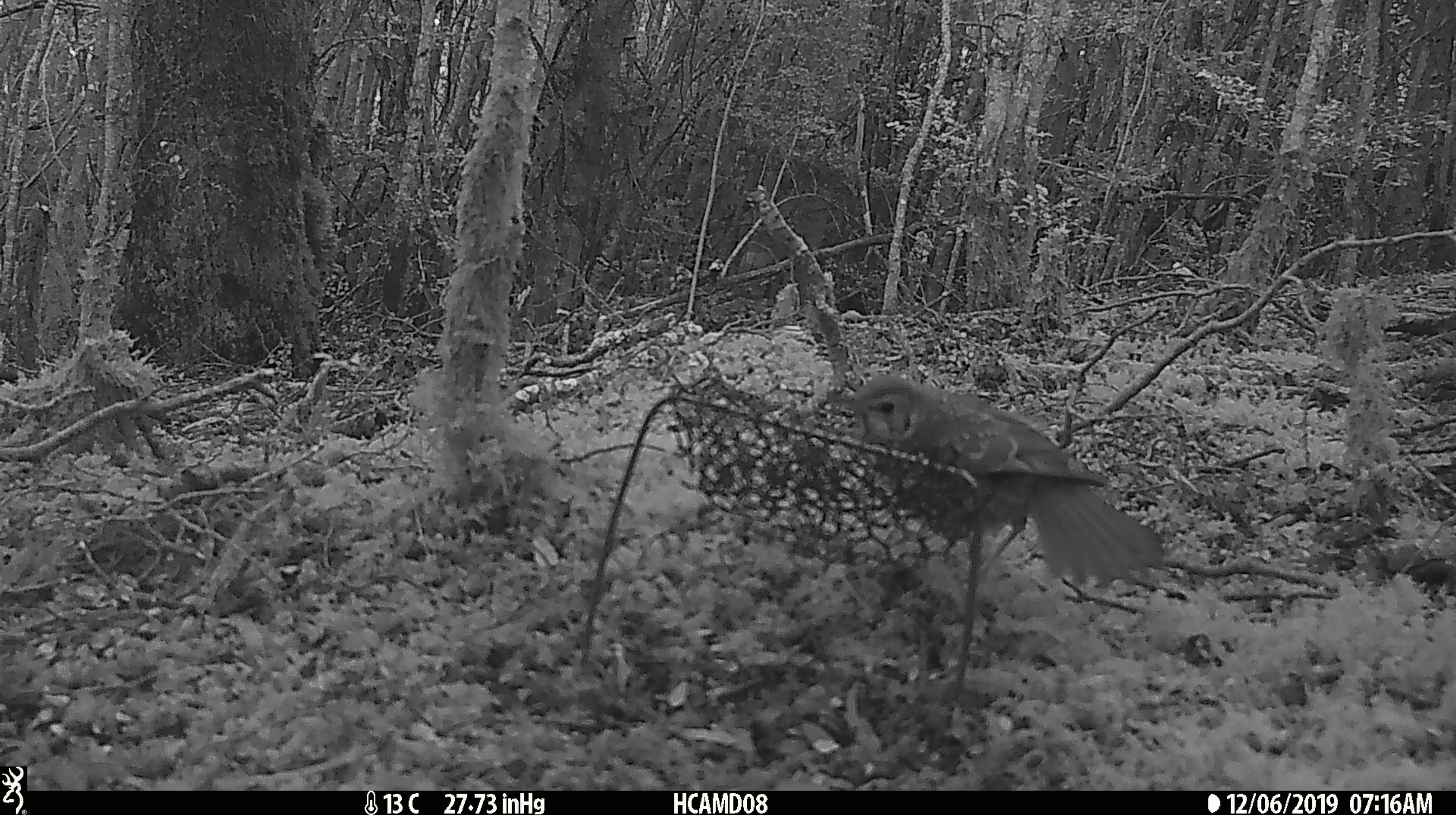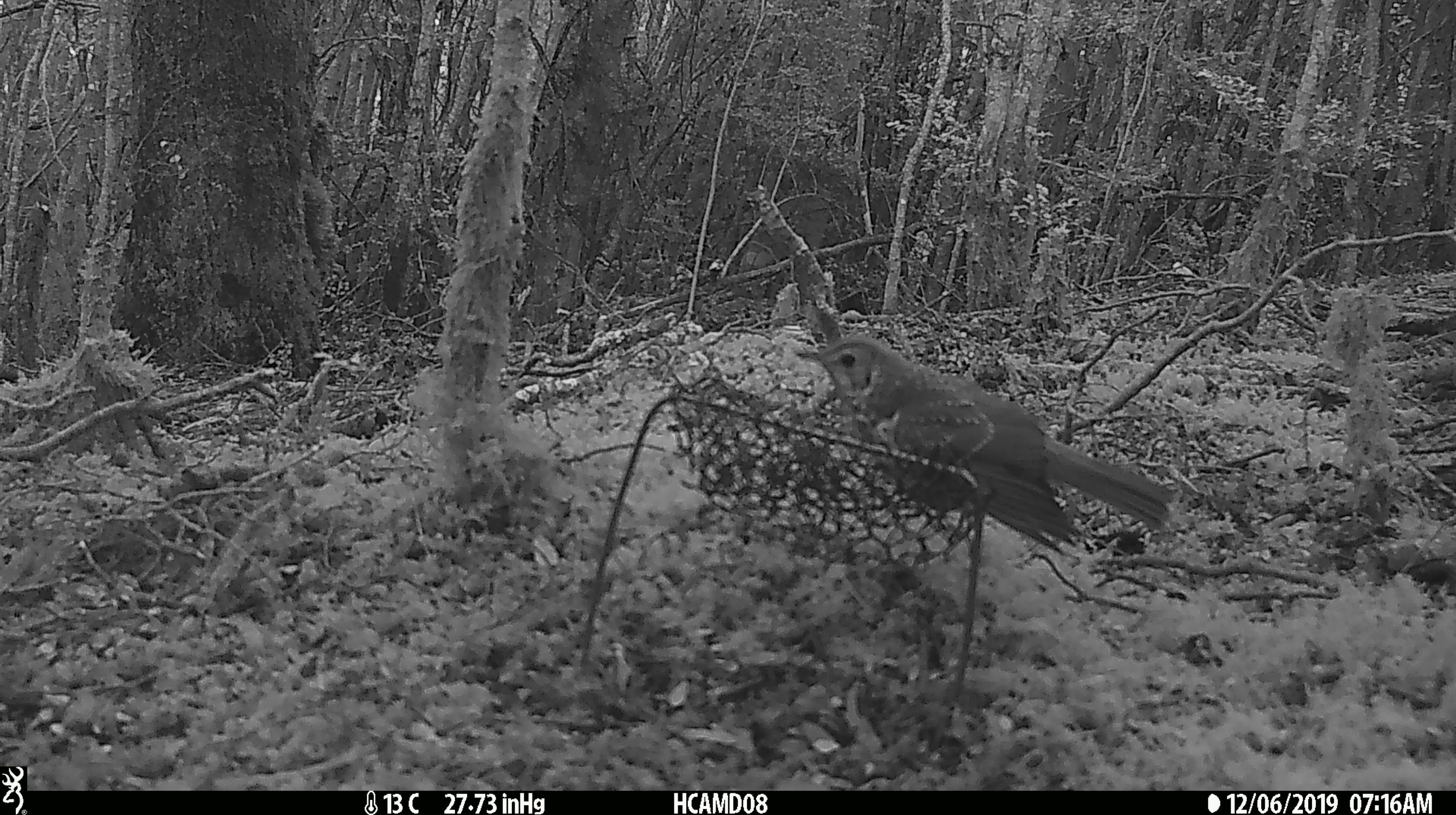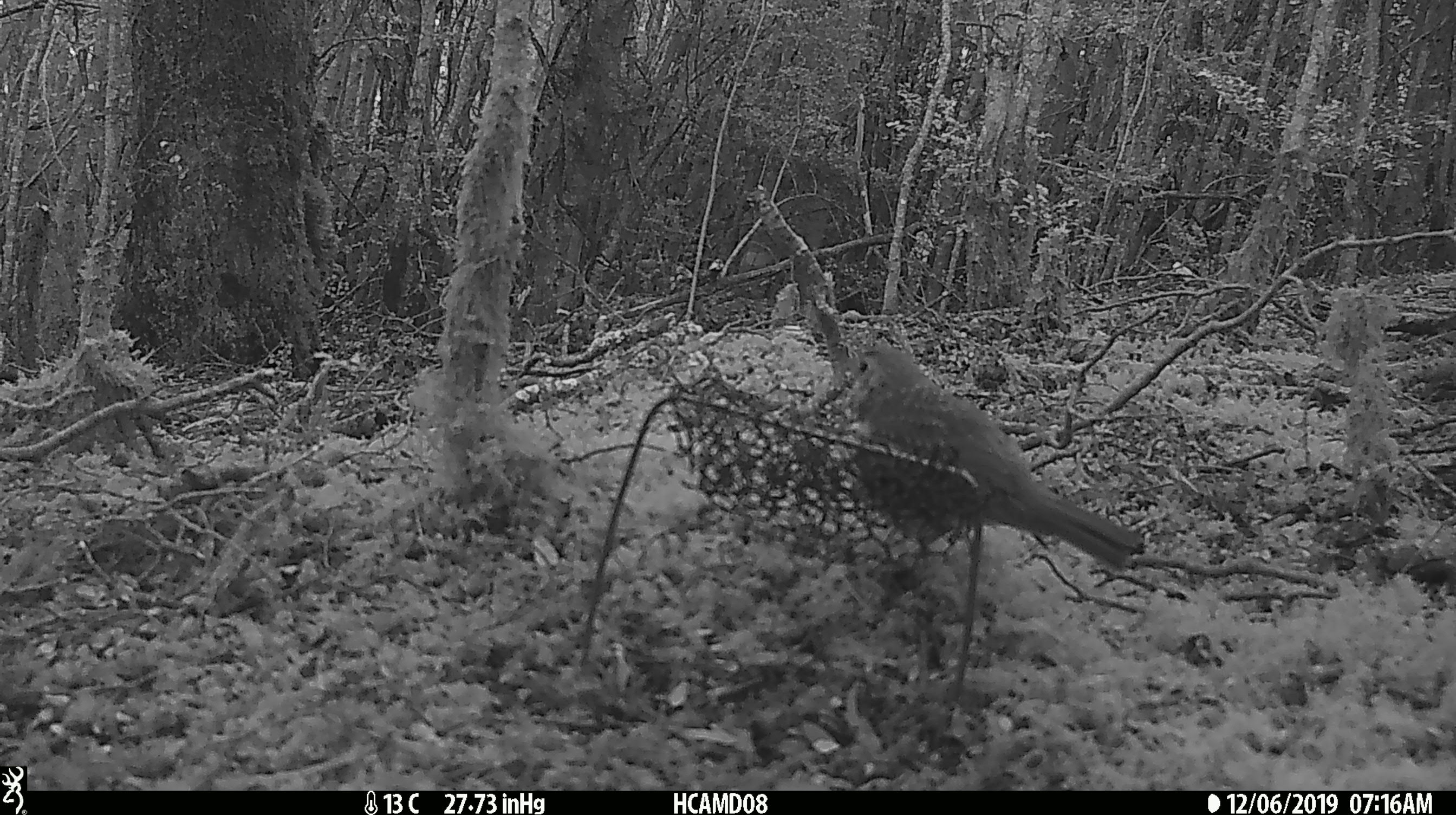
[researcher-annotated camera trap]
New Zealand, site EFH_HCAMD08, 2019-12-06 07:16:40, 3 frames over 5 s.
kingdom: Animalia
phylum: Chordata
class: Aves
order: Passeriformes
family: Turdidae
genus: Turdus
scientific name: Turdus philomelos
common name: song thrush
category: thrush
Thrush (song thrush) (Turdus philomelos).